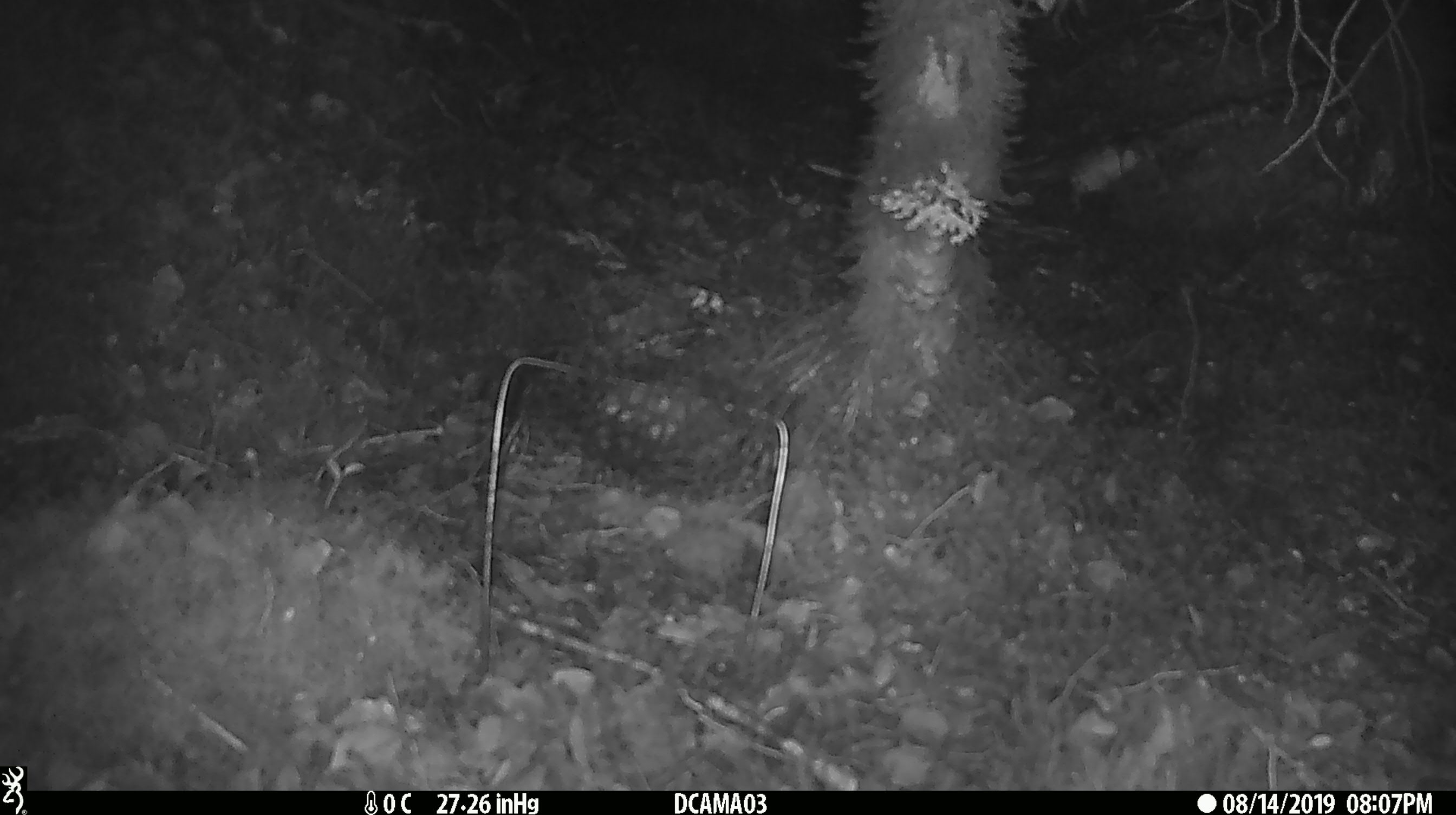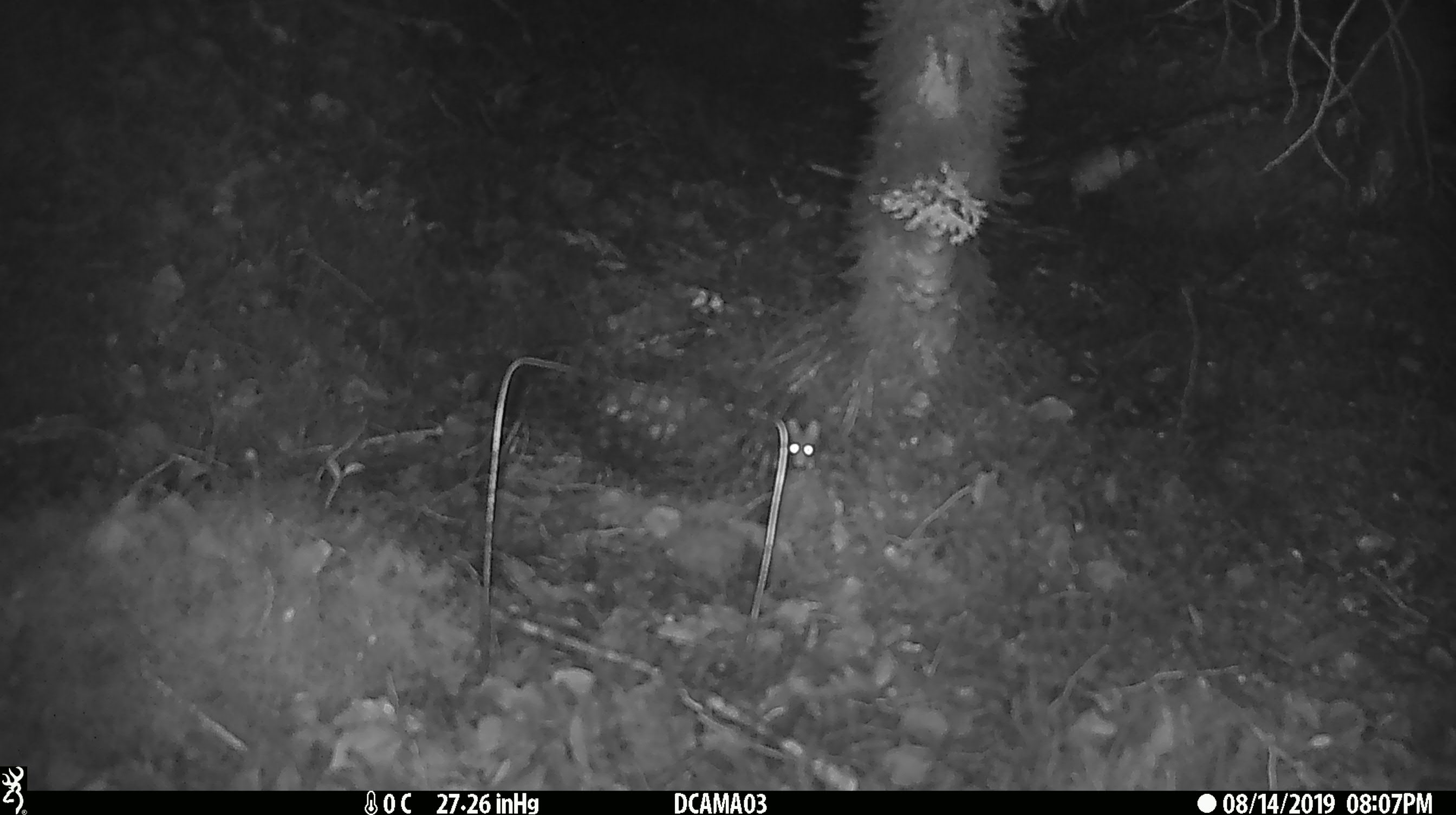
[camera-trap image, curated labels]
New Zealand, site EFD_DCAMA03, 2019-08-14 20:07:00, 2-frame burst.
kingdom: Animalia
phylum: Chordata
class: Mammalia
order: Rodentia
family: Muridae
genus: Mus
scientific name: Mus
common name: mouse